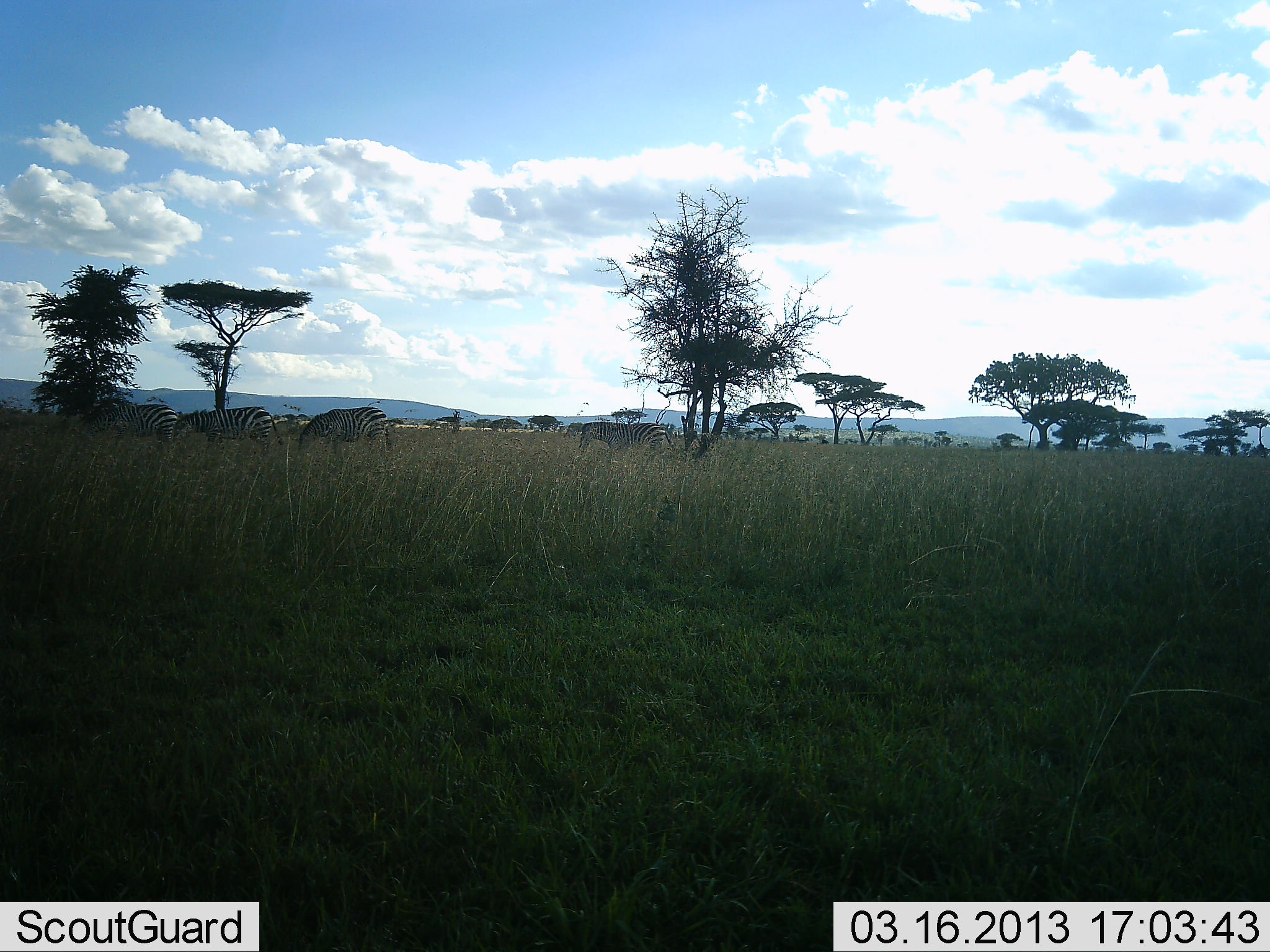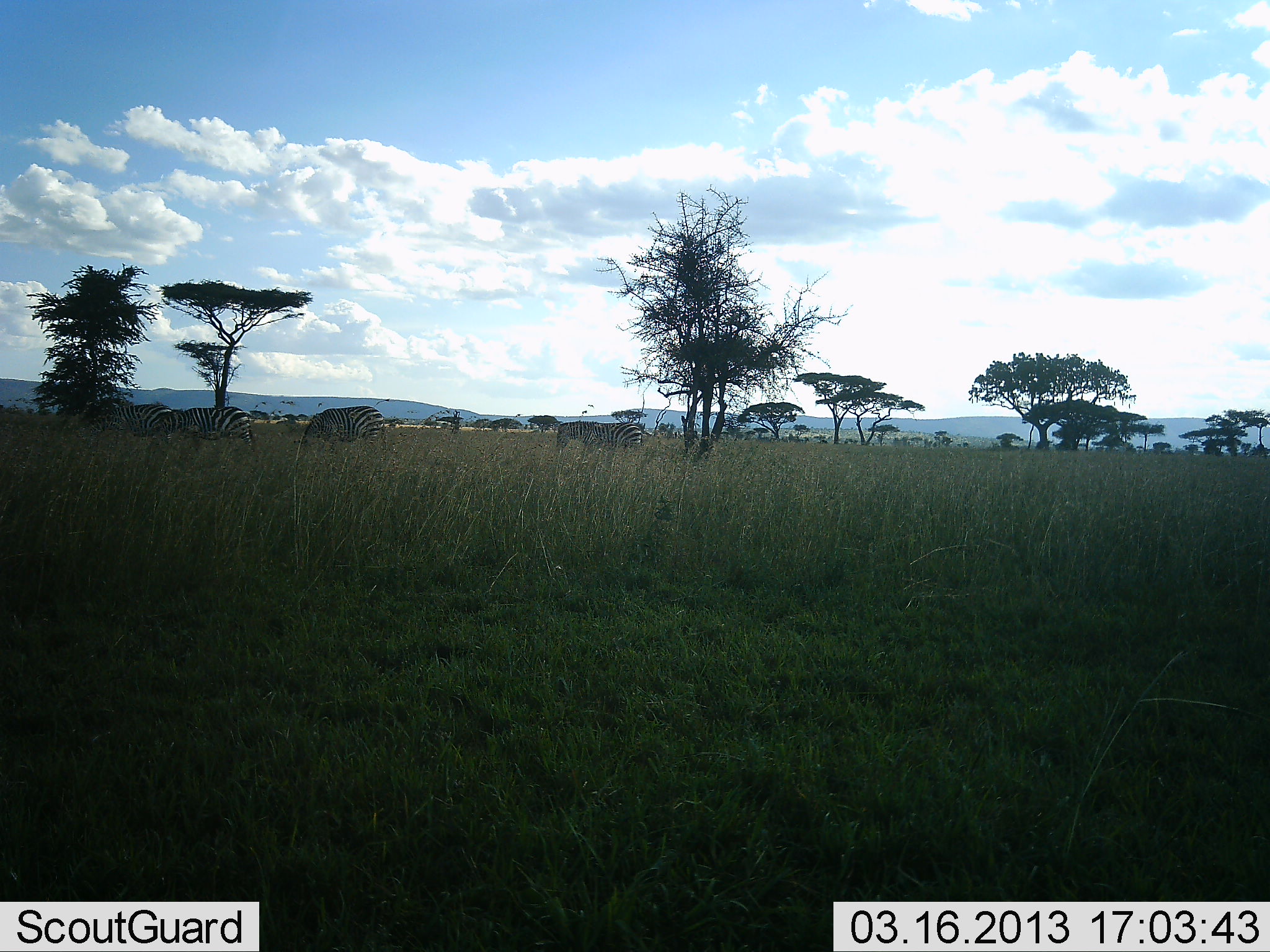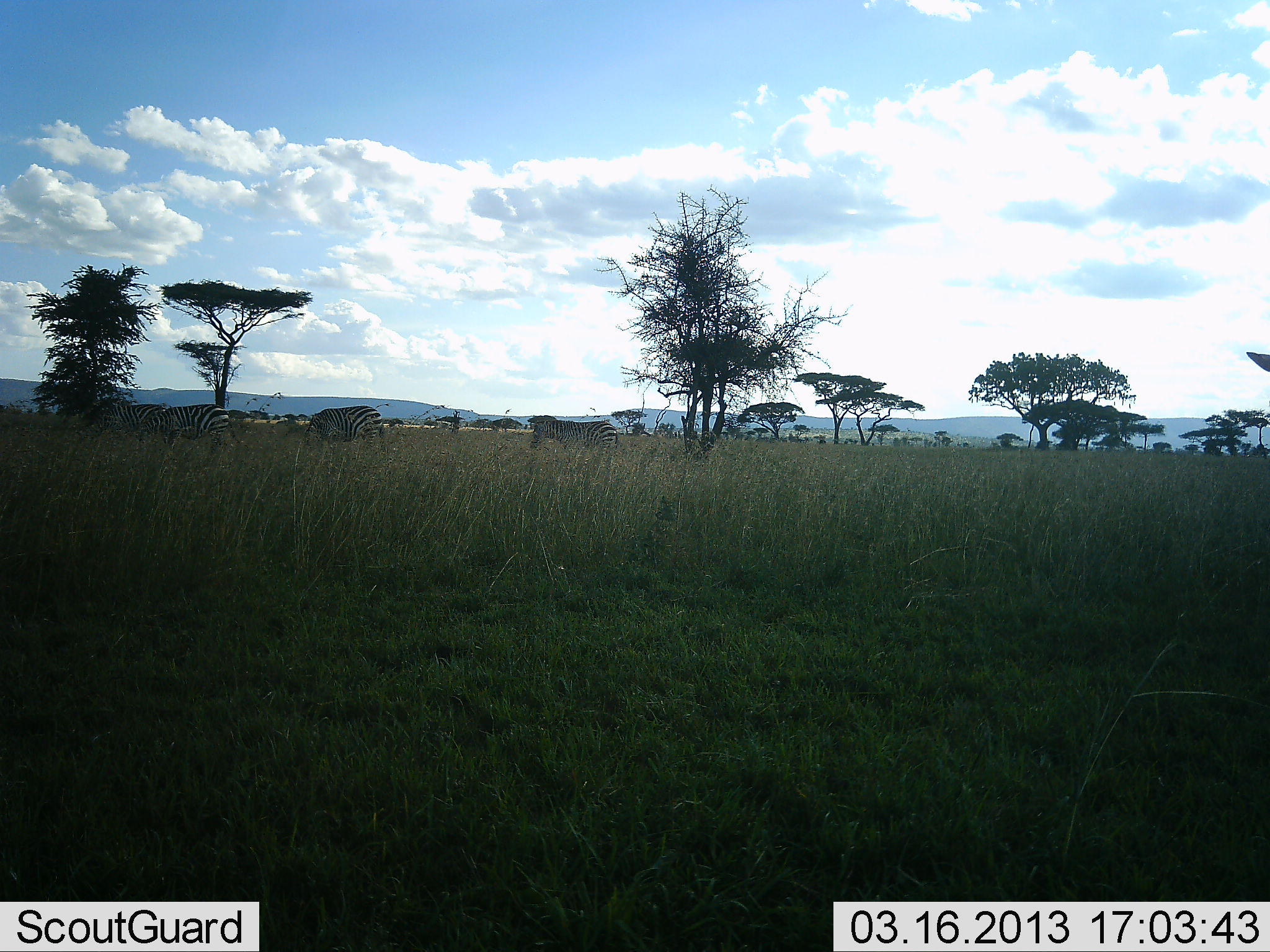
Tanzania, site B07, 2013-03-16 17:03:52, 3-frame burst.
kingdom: Animalia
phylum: Chordata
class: Mammalia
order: Perissodactyla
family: Equidae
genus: Equus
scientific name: Equus quagga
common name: plains zebra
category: zebra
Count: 4.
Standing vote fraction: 18%.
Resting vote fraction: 0%.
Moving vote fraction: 59%.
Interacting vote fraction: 0%.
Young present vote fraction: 0%.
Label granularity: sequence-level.